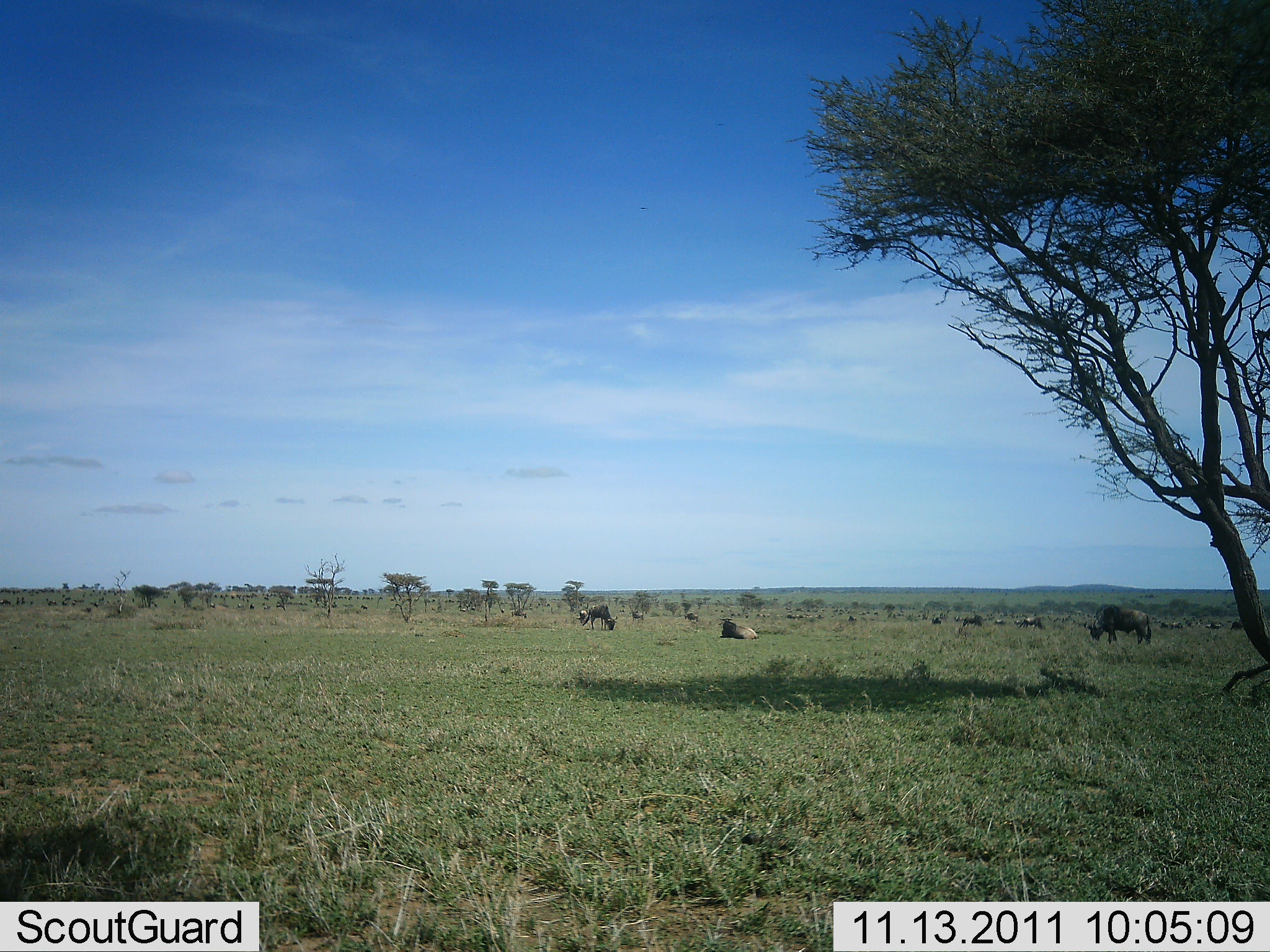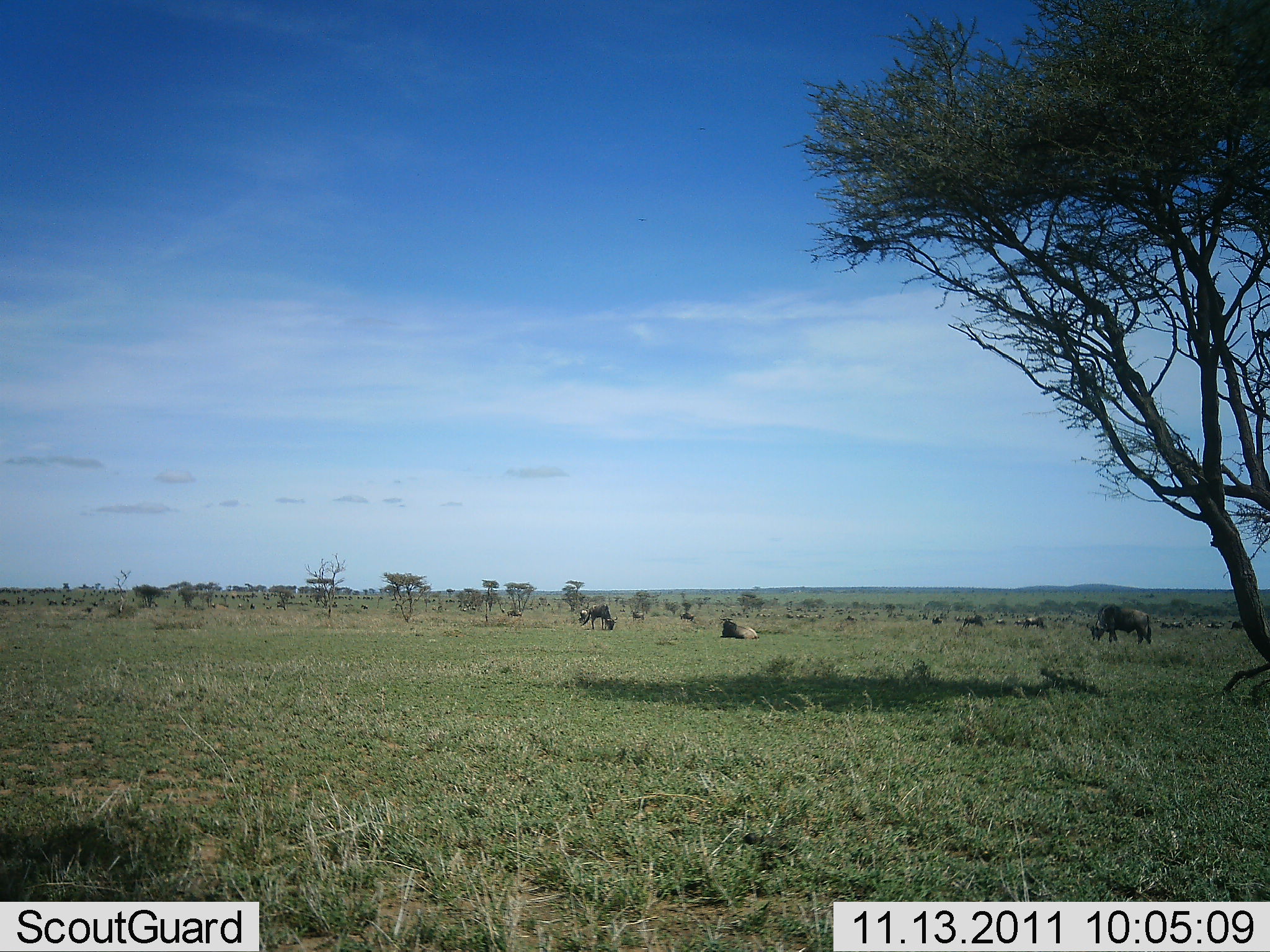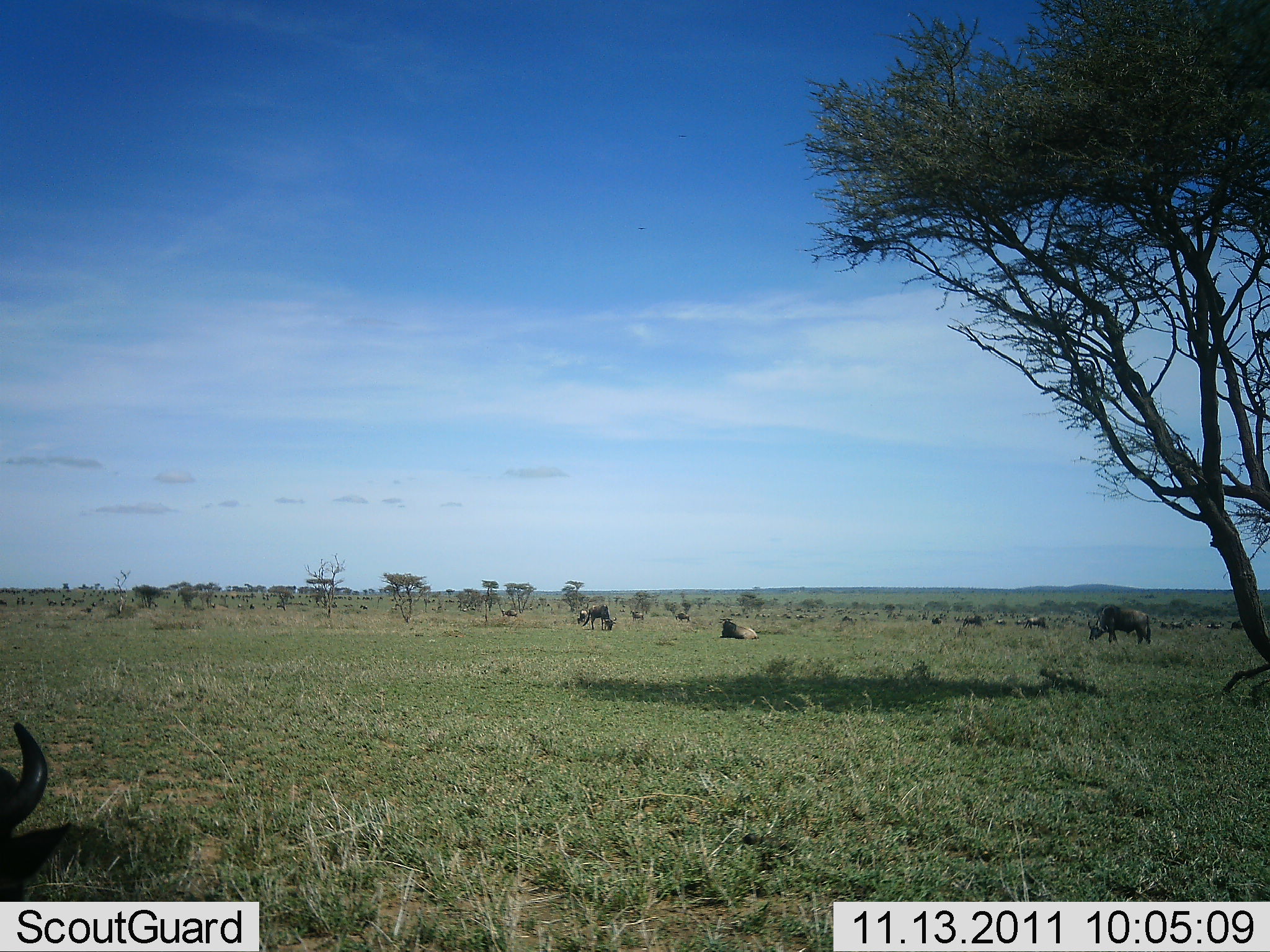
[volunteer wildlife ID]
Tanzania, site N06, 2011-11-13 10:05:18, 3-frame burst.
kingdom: Animalia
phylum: Chordata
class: Mammalia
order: Artiodactyla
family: Bovidae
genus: Connochaetes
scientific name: Connochaetes taurinus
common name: blue wildebeest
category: wildebeest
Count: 11-50.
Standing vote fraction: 43%.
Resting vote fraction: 36%.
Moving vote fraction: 50%.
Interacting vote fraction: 7%.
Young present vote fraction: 0%.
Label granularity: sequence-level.